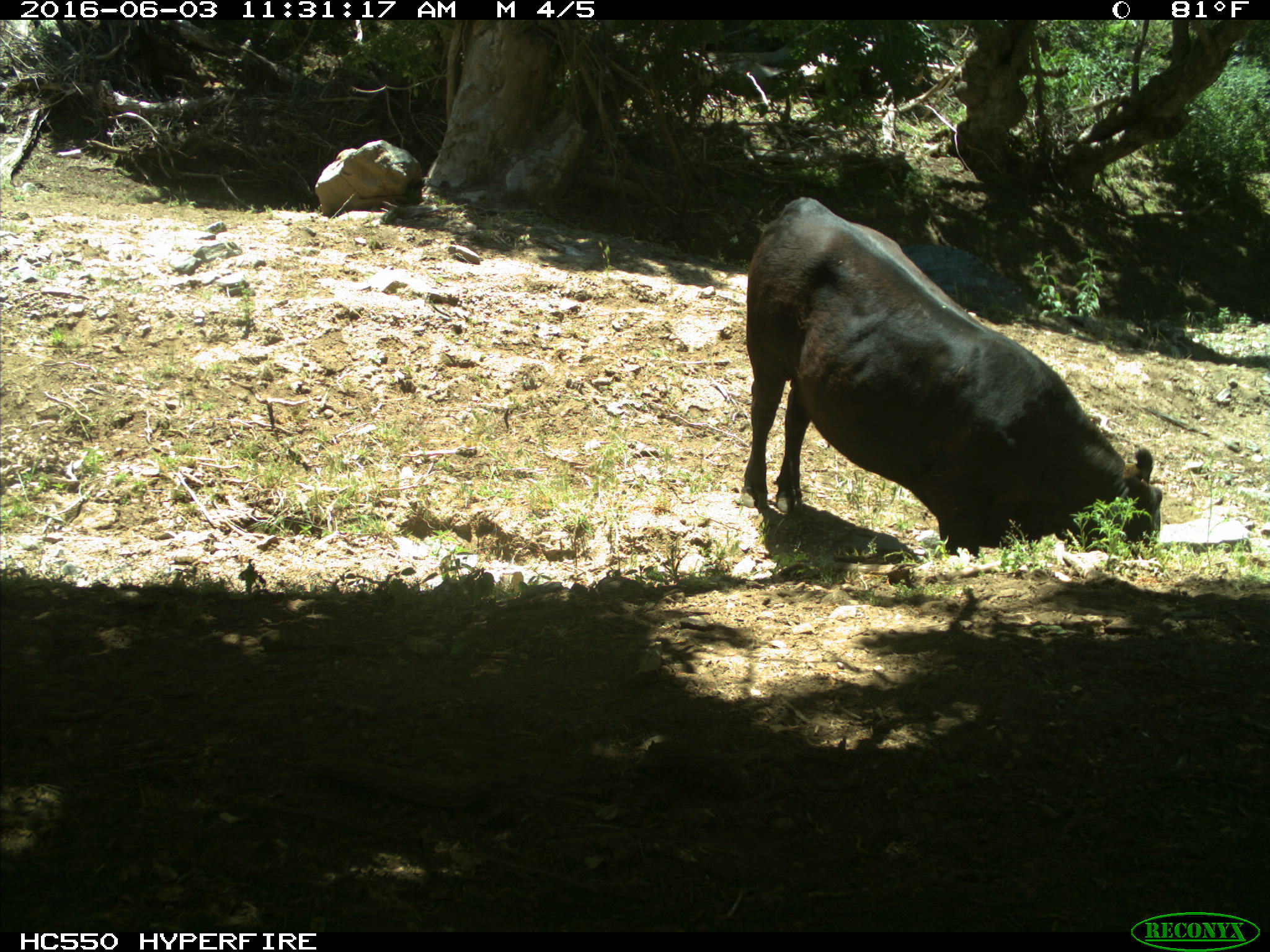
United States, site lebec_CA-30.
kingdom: Animalia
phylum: Chordata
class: Mammalia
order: Artiodactyla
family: Bovidae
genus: Bos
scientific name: Bos taurus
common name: domestic cow